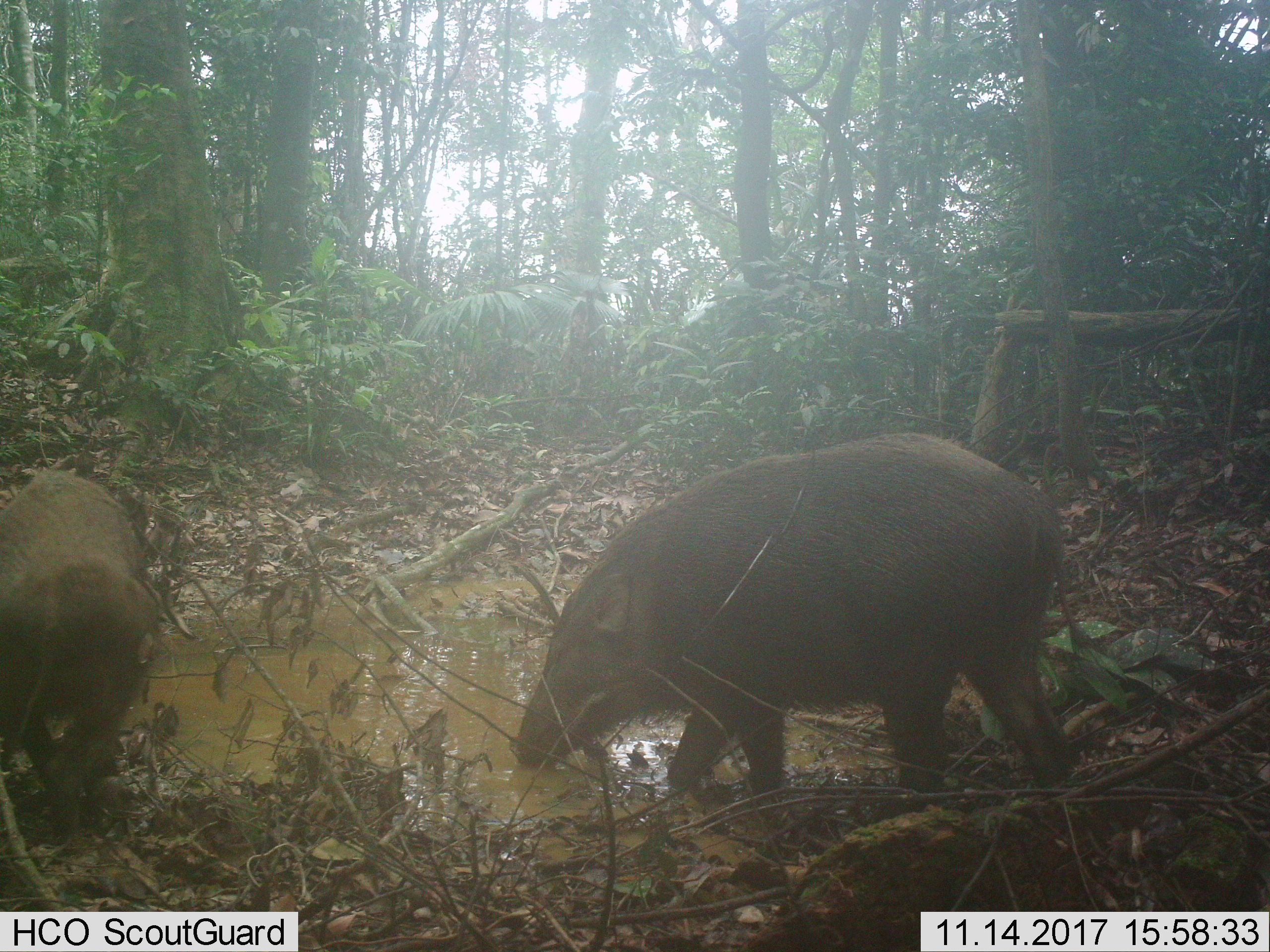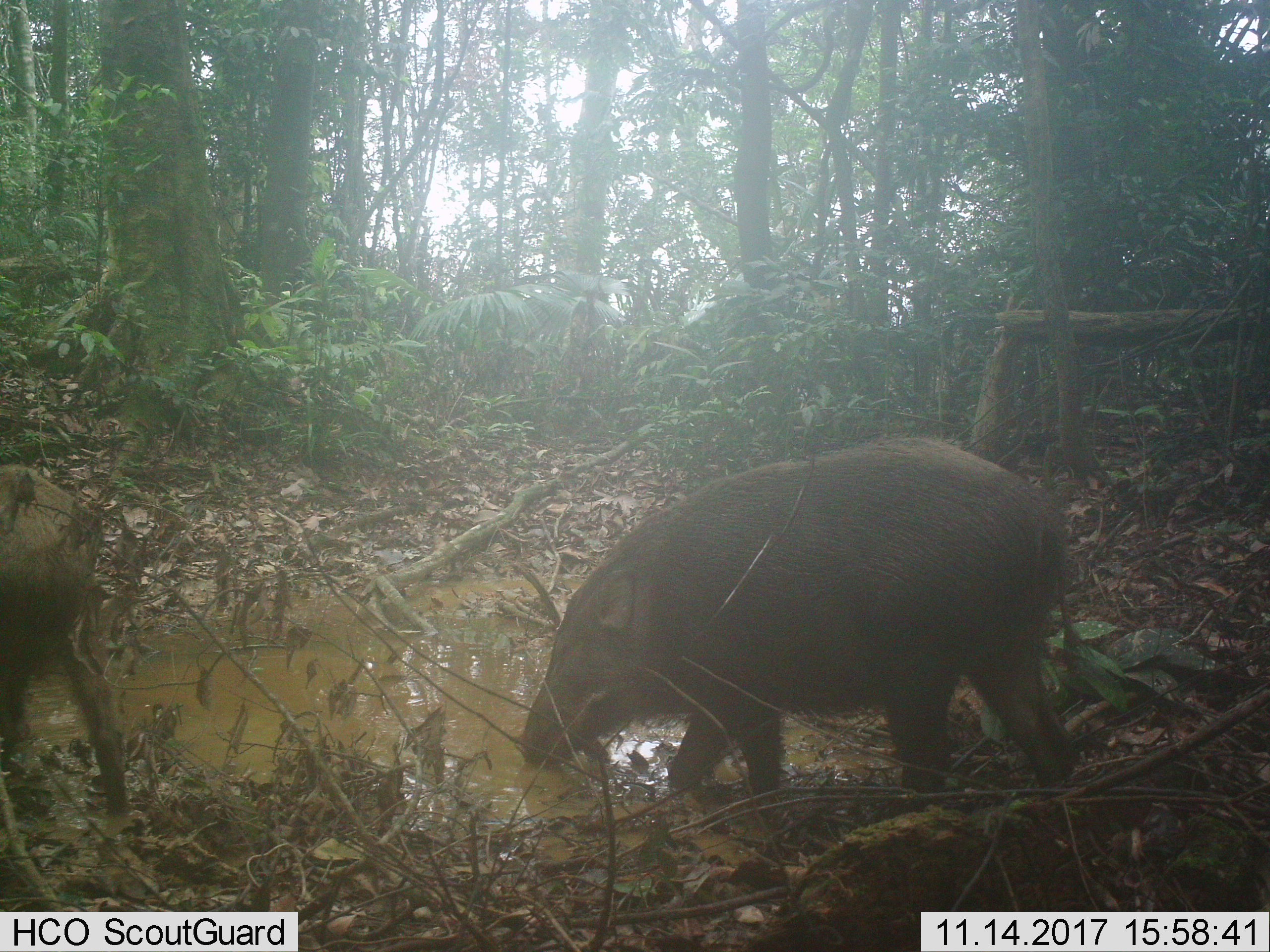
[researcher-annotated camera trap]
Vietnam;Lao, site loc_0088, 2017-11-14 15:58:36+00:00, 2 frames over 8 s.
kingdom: Animalia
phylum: Chordata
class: Mammalia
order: Artiodactyla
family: Suidae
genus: Sus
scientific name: Sus scrofa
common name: eurasian wild pig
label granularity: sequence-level